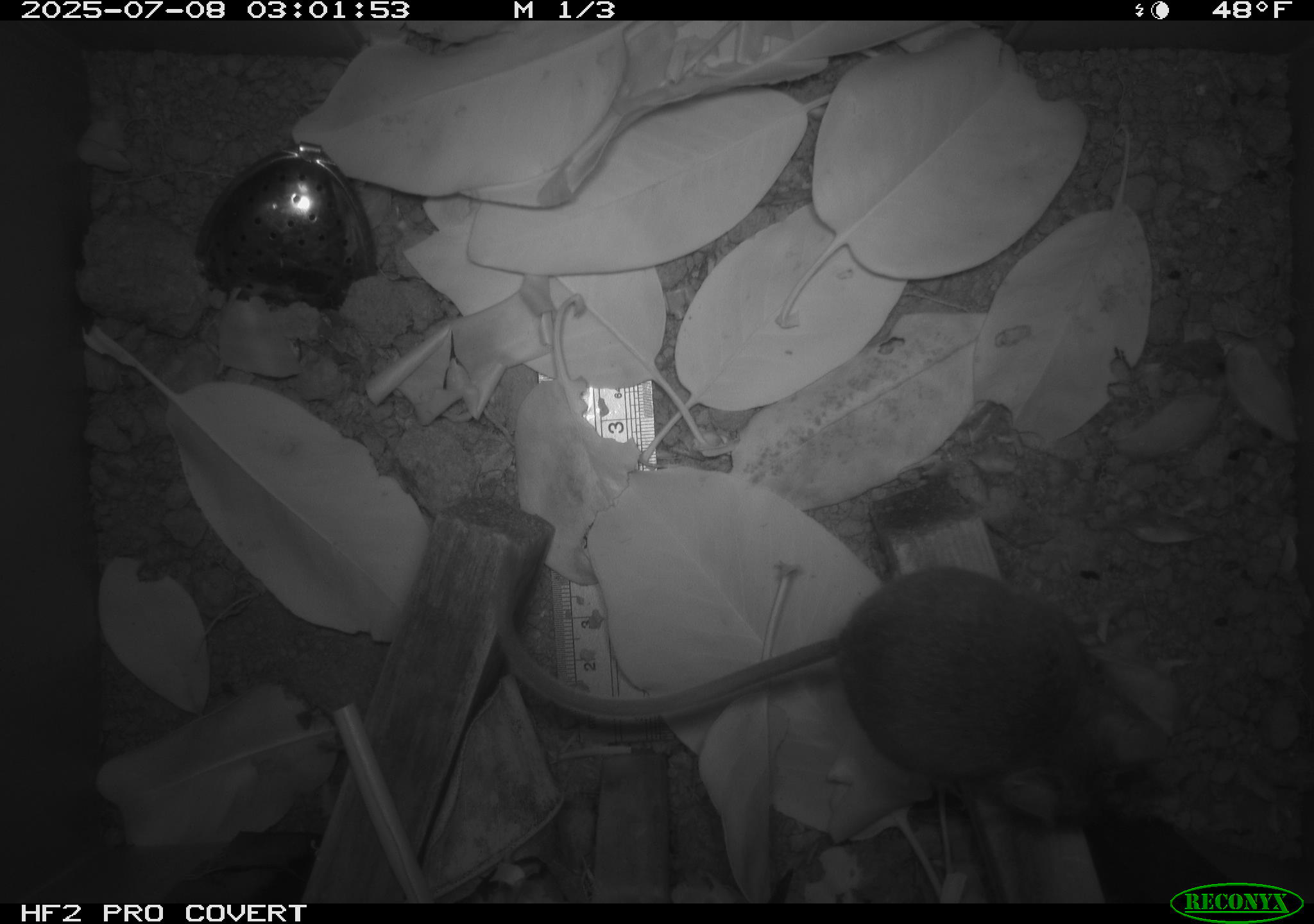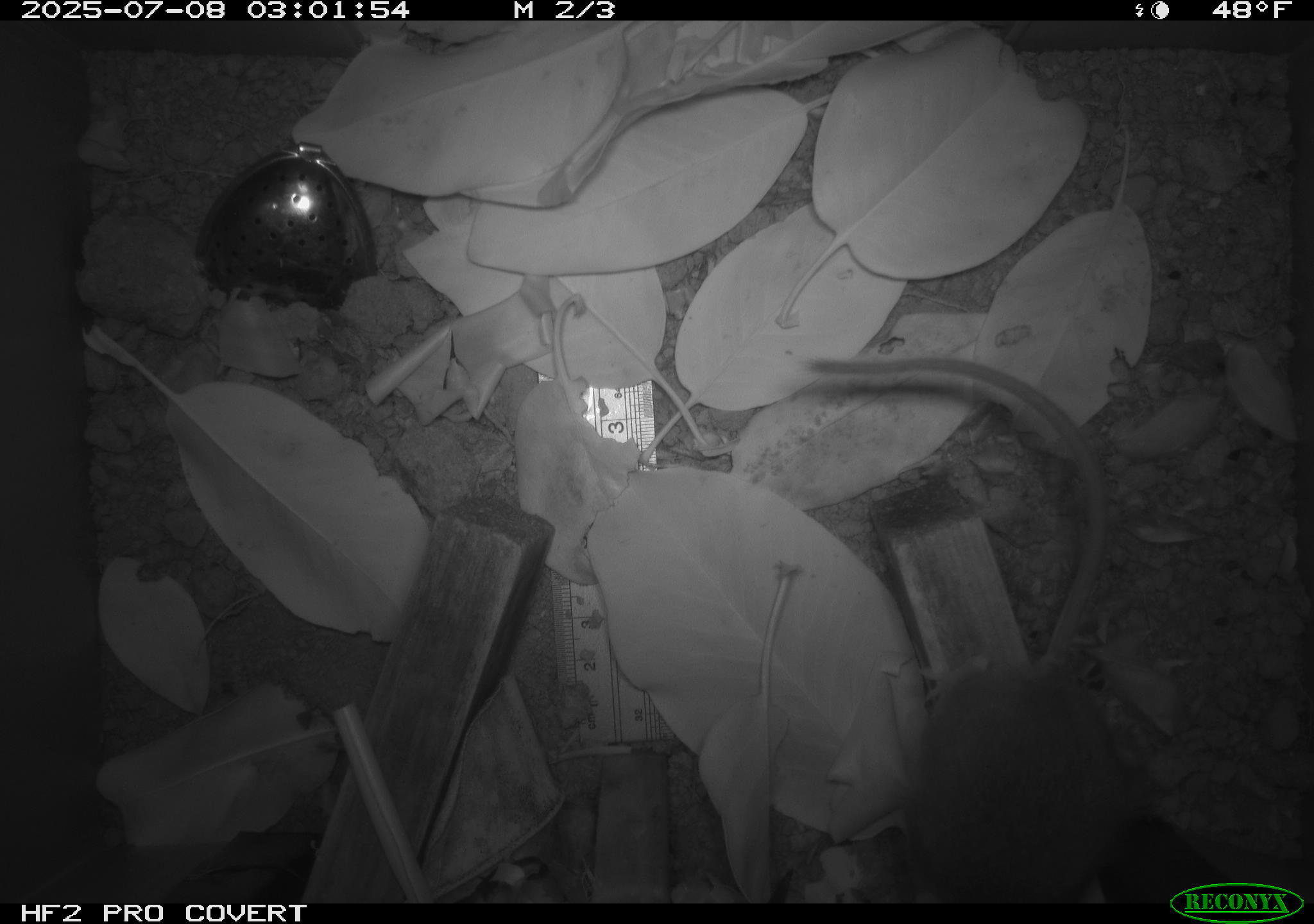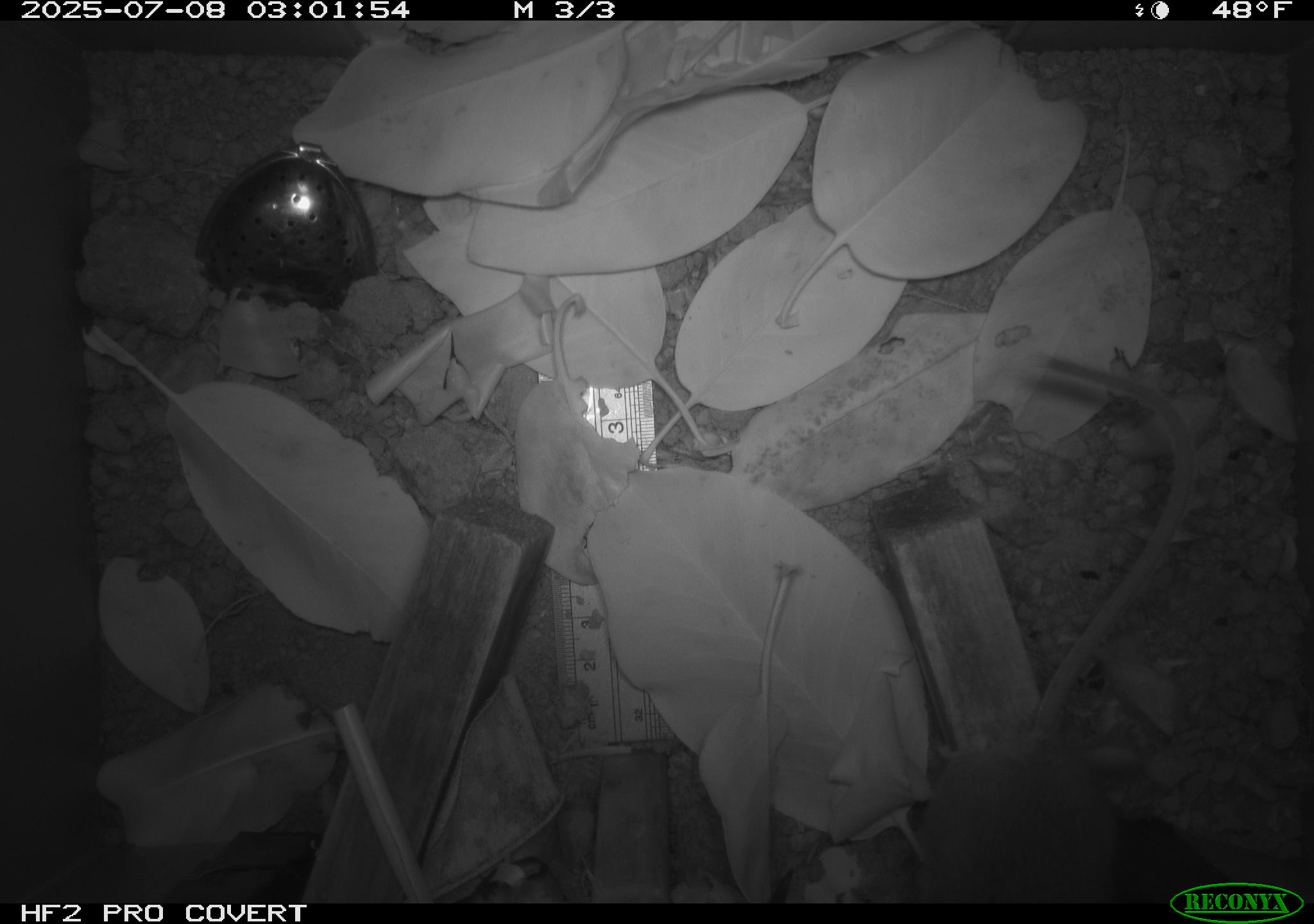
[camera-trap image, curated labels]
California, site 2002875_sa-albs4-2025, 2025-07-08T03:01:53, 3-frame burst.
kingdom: Animalia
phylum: Chordata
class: Mammalia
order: Rodentia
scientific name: Rodentia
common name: mouse species